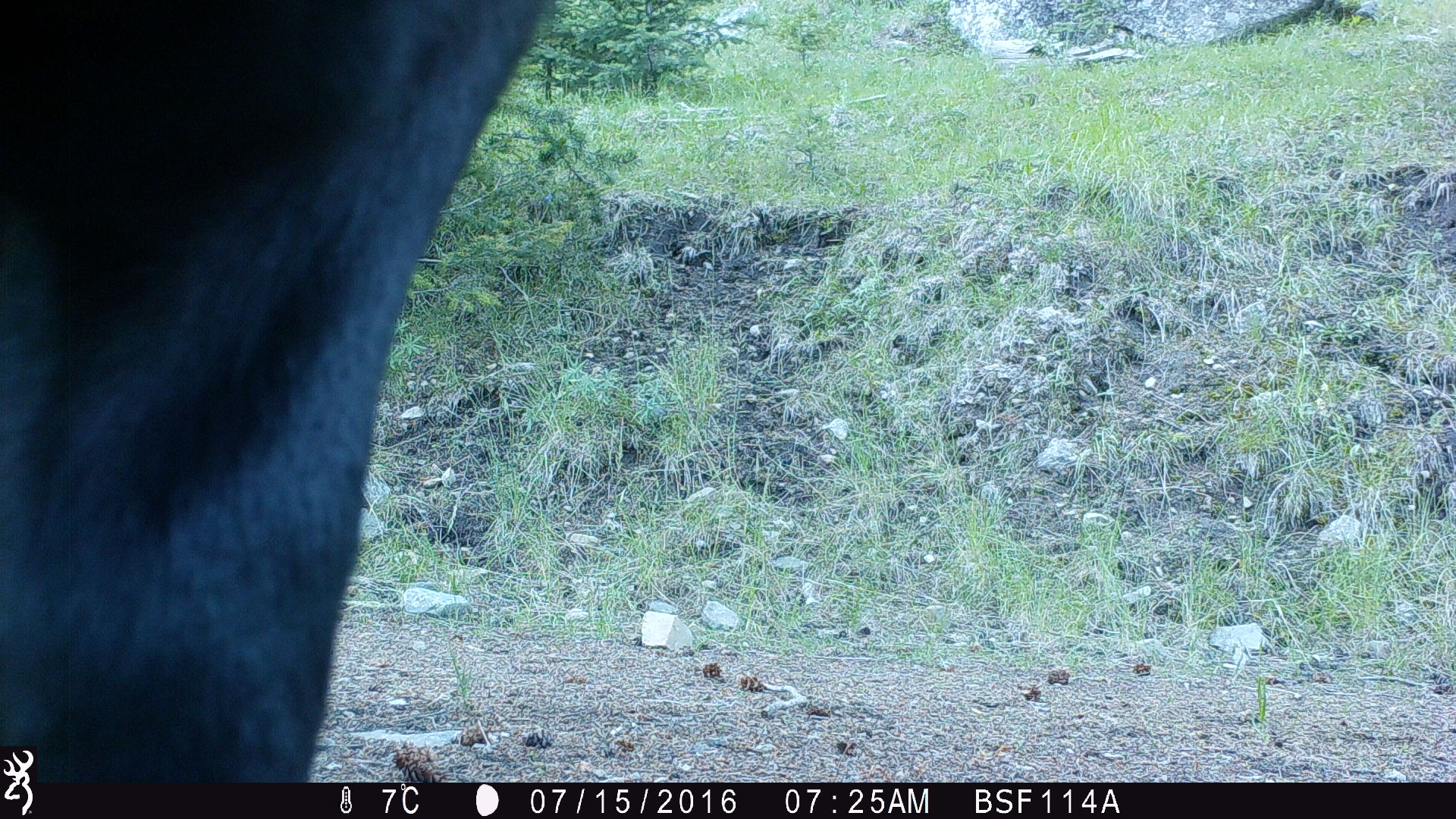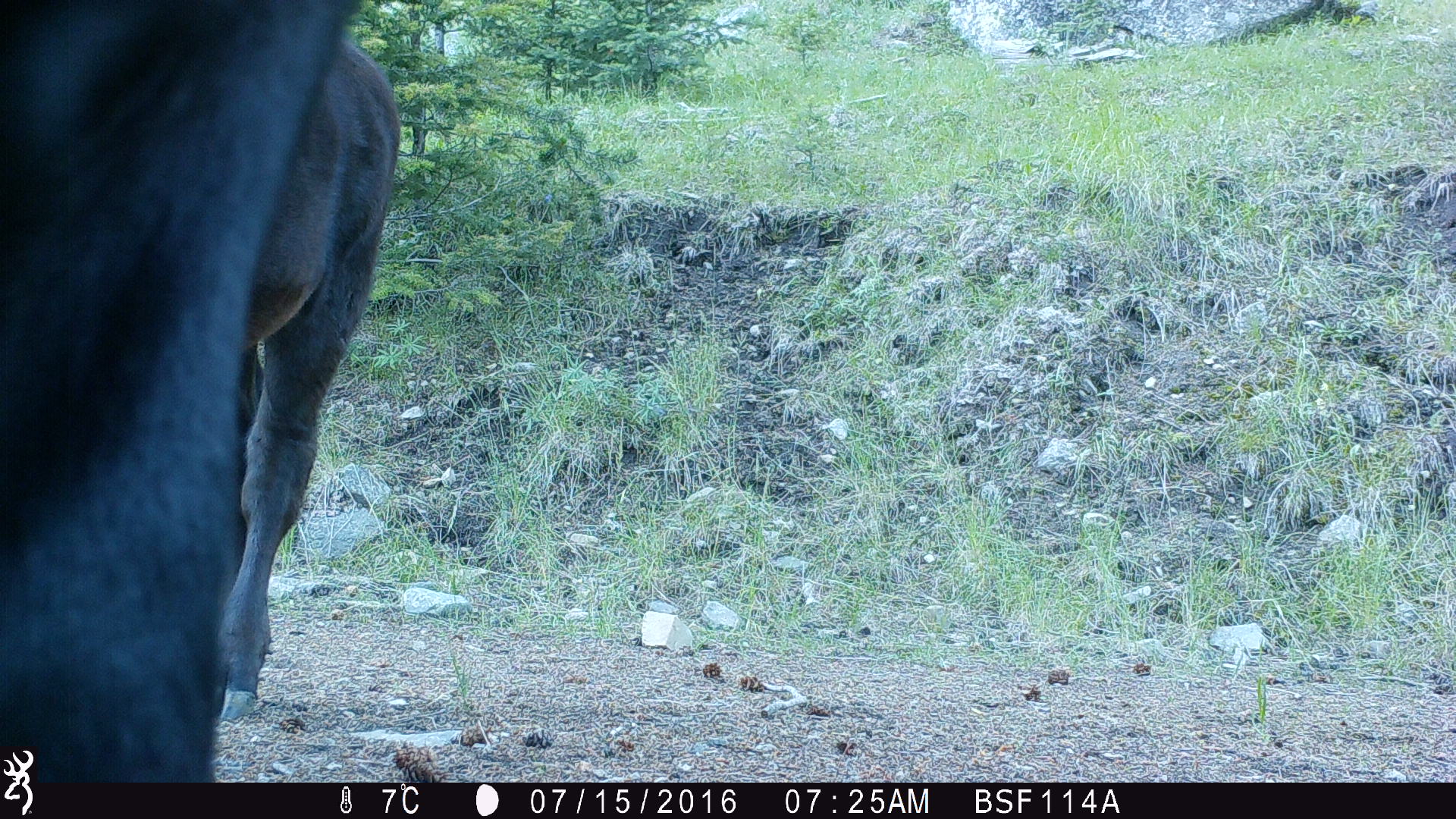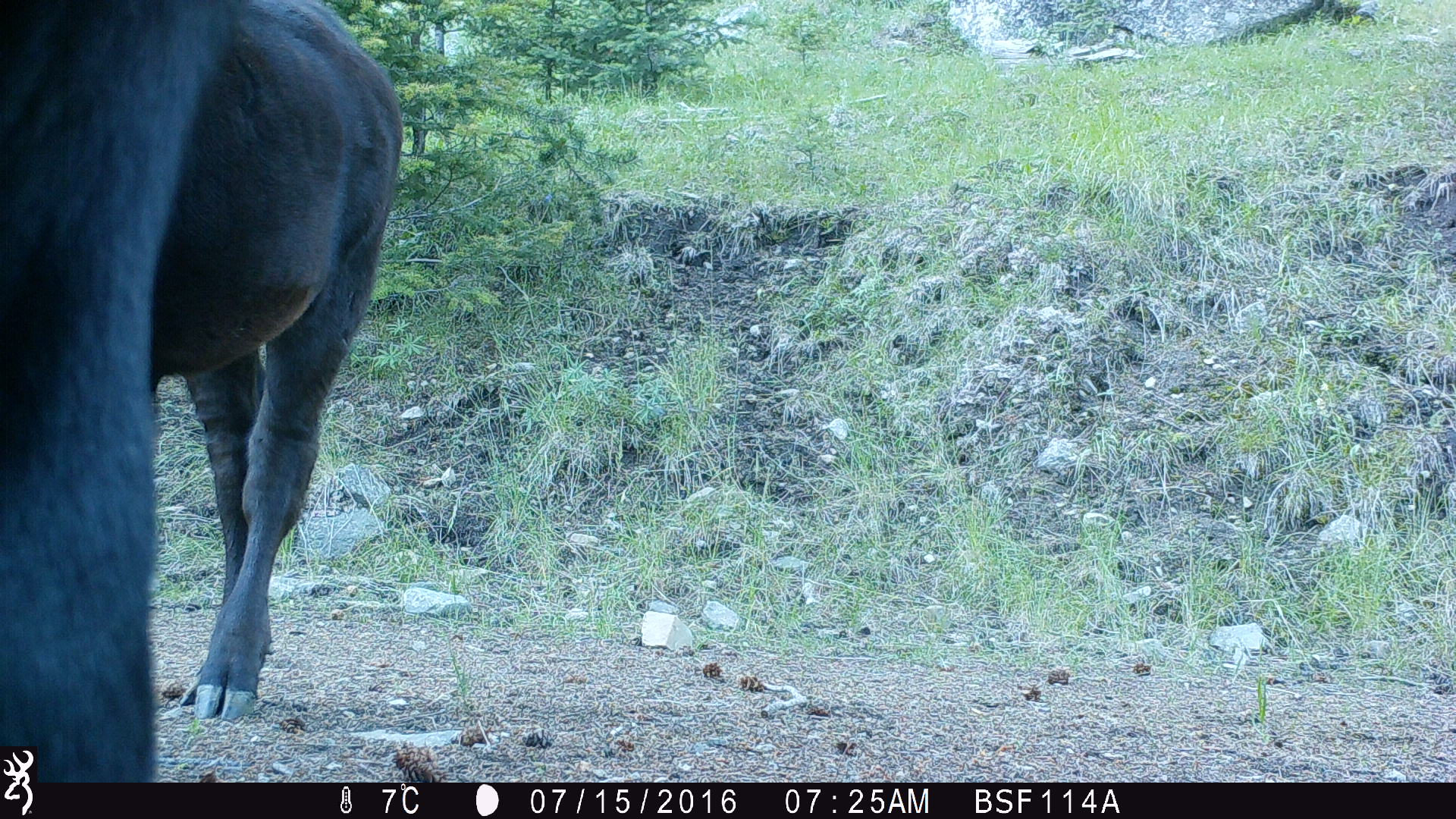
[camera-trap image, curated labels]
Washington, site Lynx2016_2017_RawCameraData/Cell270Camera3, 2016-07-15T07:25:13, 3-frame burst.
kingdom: Animalia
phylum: Chordata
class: Mammalia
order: Artiodactyla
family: Bovidae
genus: Bos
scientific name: Bos taurus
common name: domestic cattle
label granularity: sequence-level